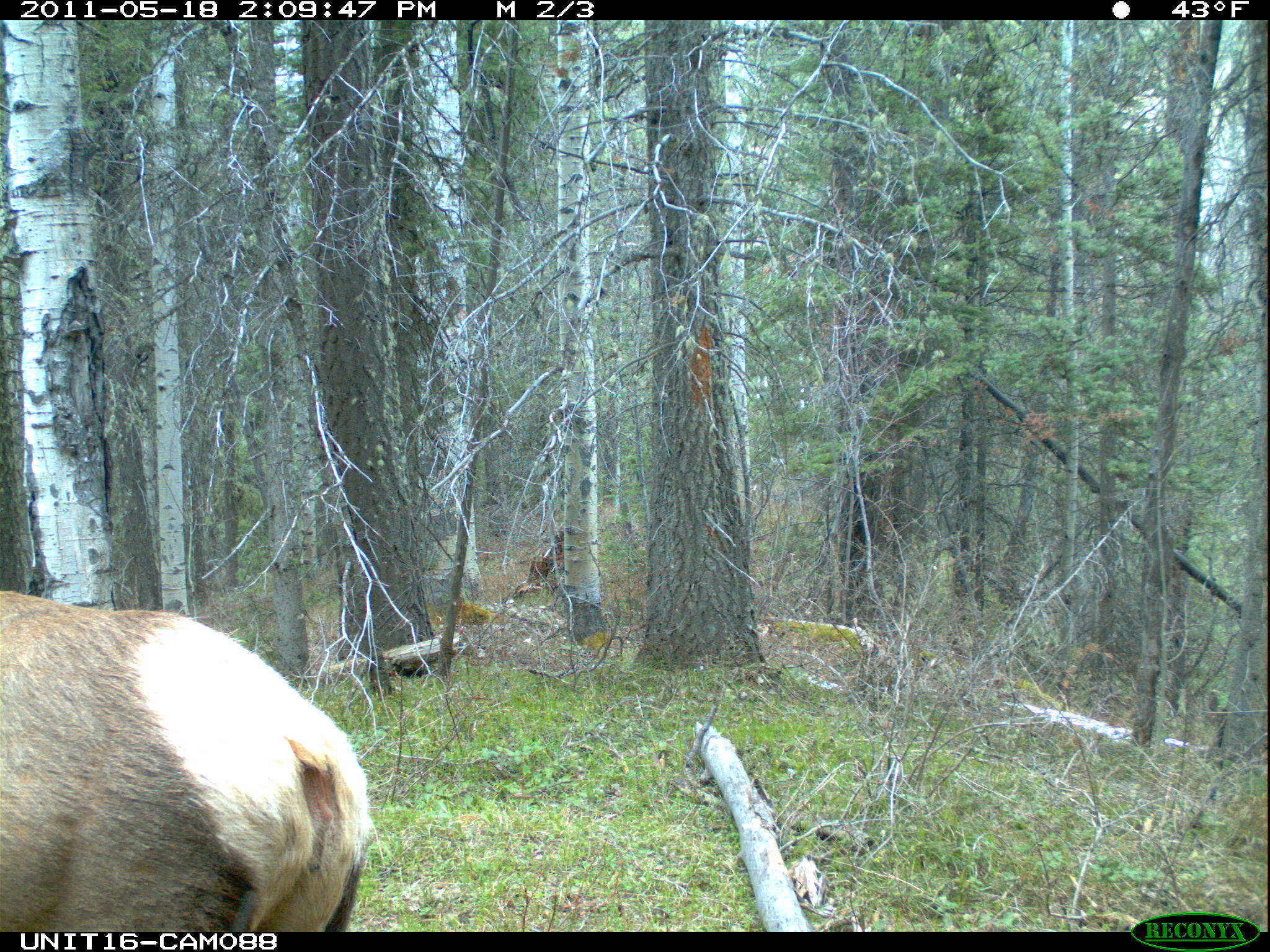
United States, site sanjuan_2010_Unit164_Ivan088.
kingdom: Animalia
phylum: Chordata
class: Mammalia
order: Artiodactyla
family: Cervidae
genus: Cervus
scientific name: Cervus elaphus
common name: red deer